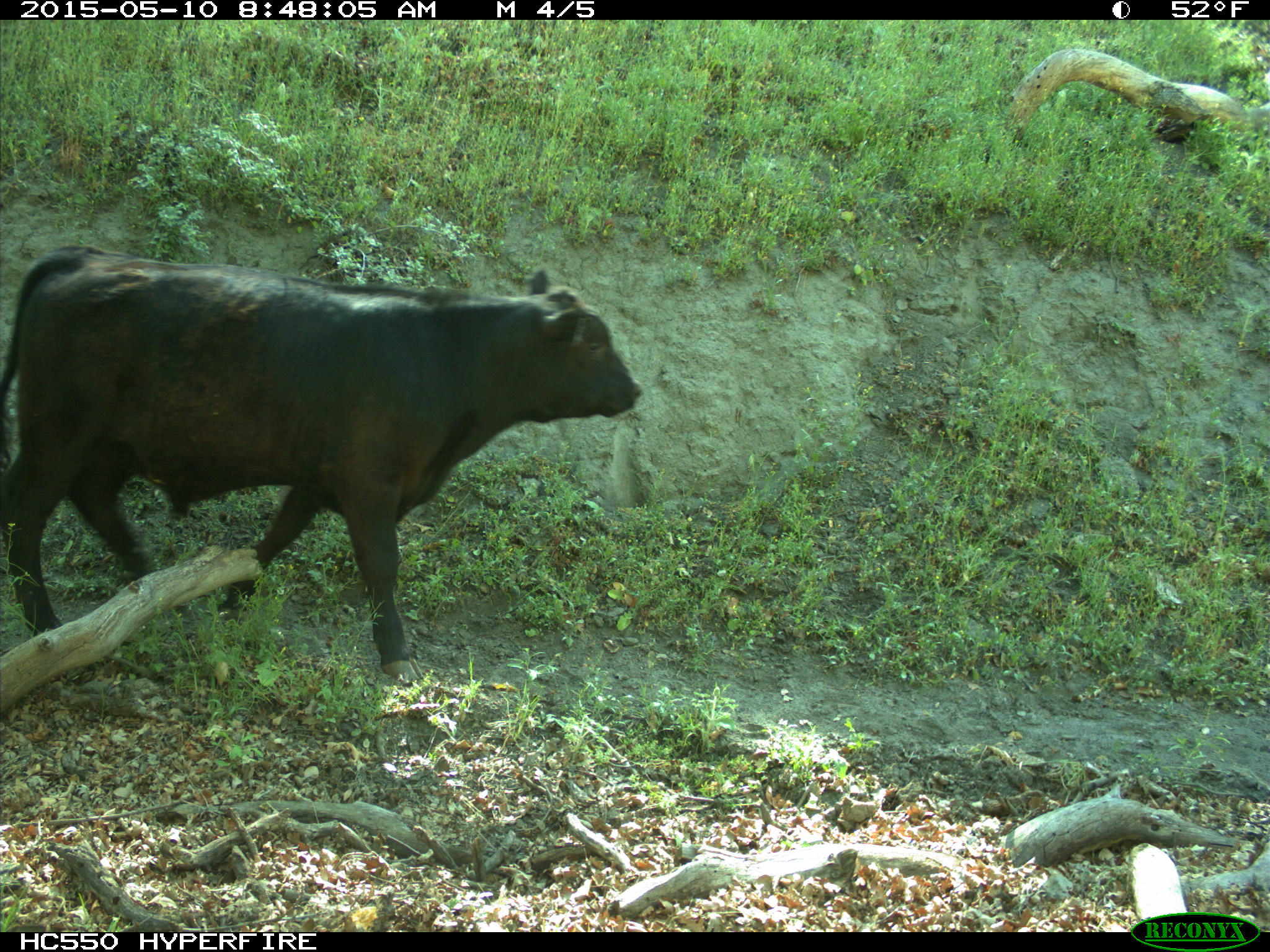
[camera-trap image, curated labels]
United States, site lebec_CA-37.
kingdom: Animalia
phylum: Chordata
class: Mammalia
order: Artiodactyla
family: Bovidae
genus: Bos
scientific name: Bos taurus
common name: domestic cow